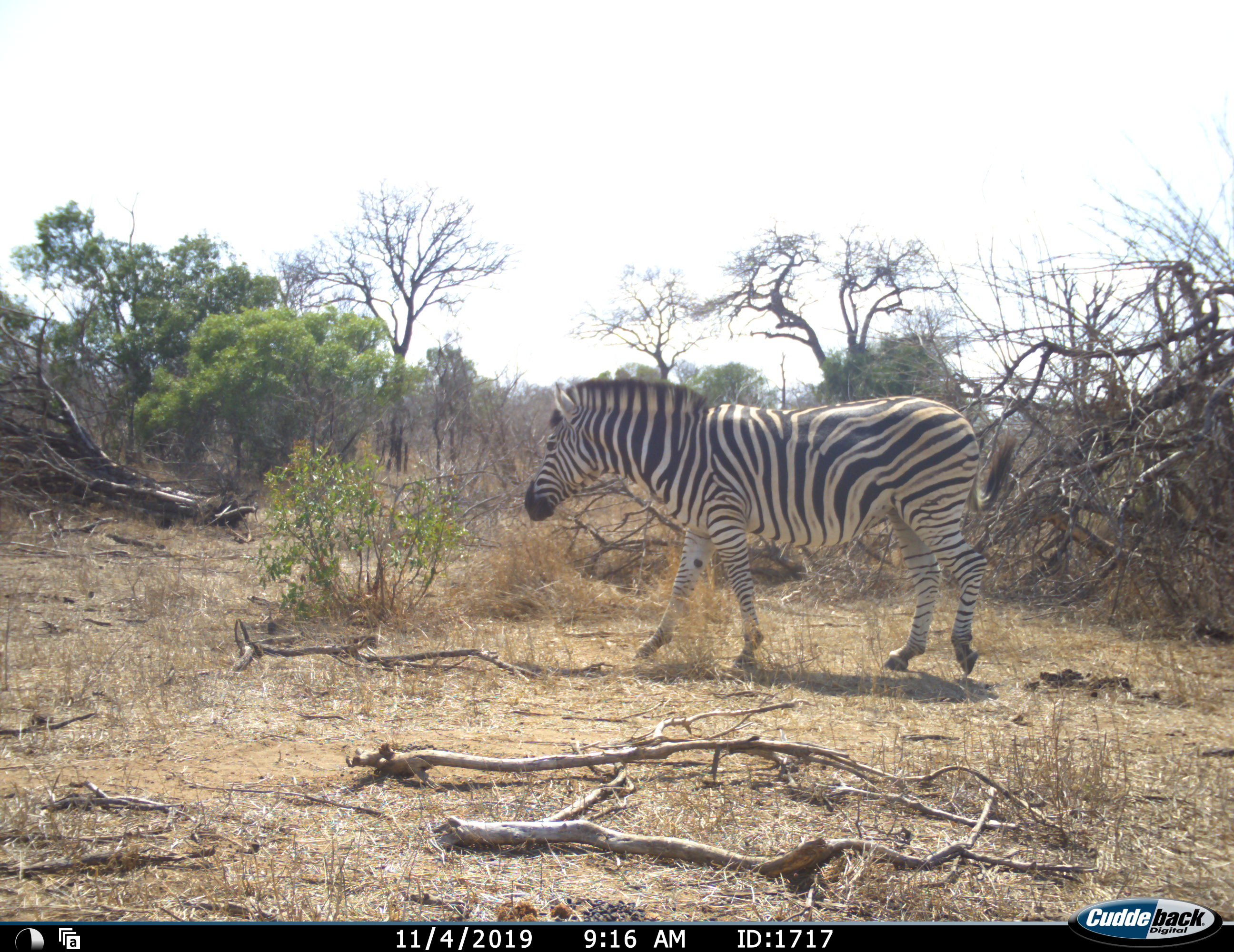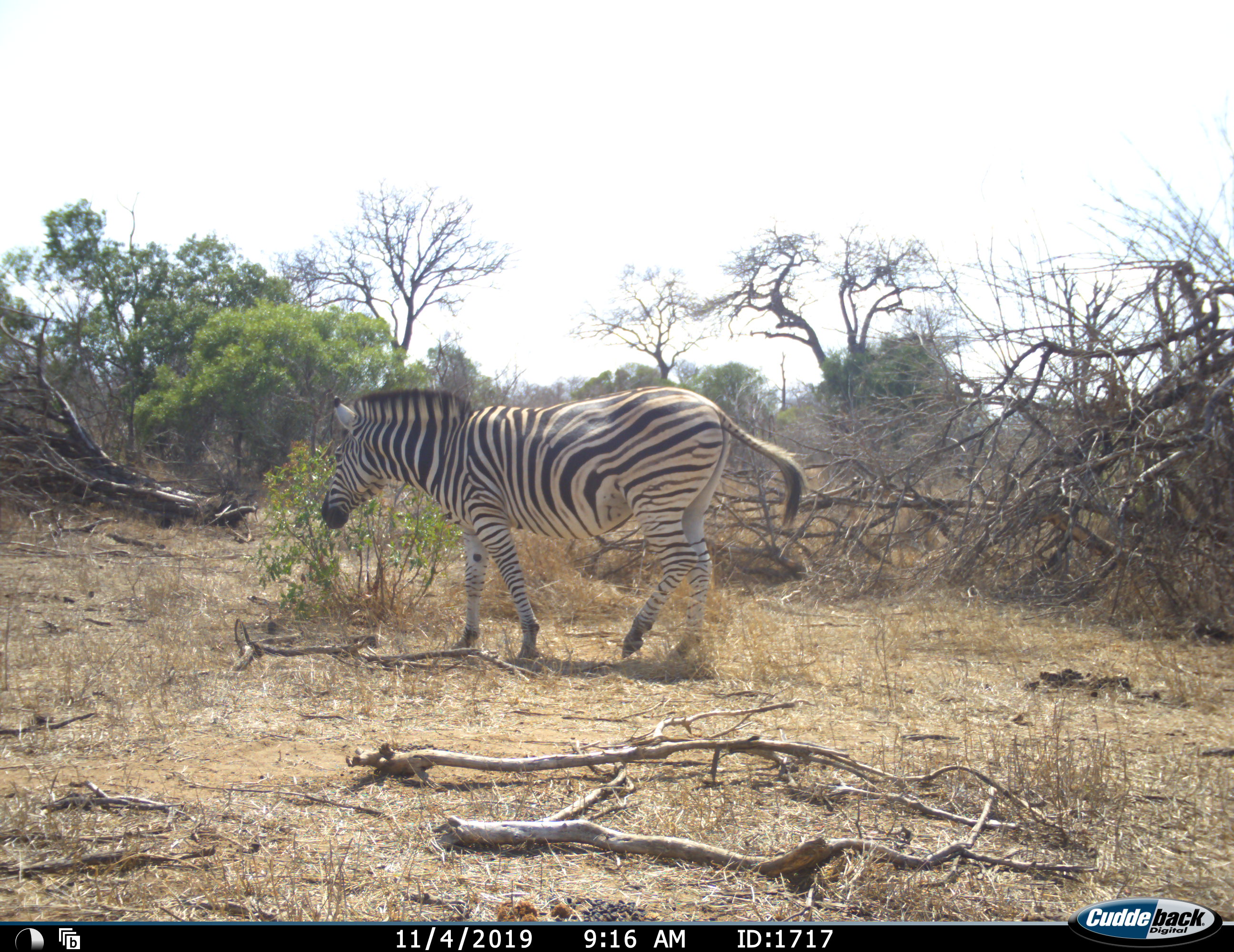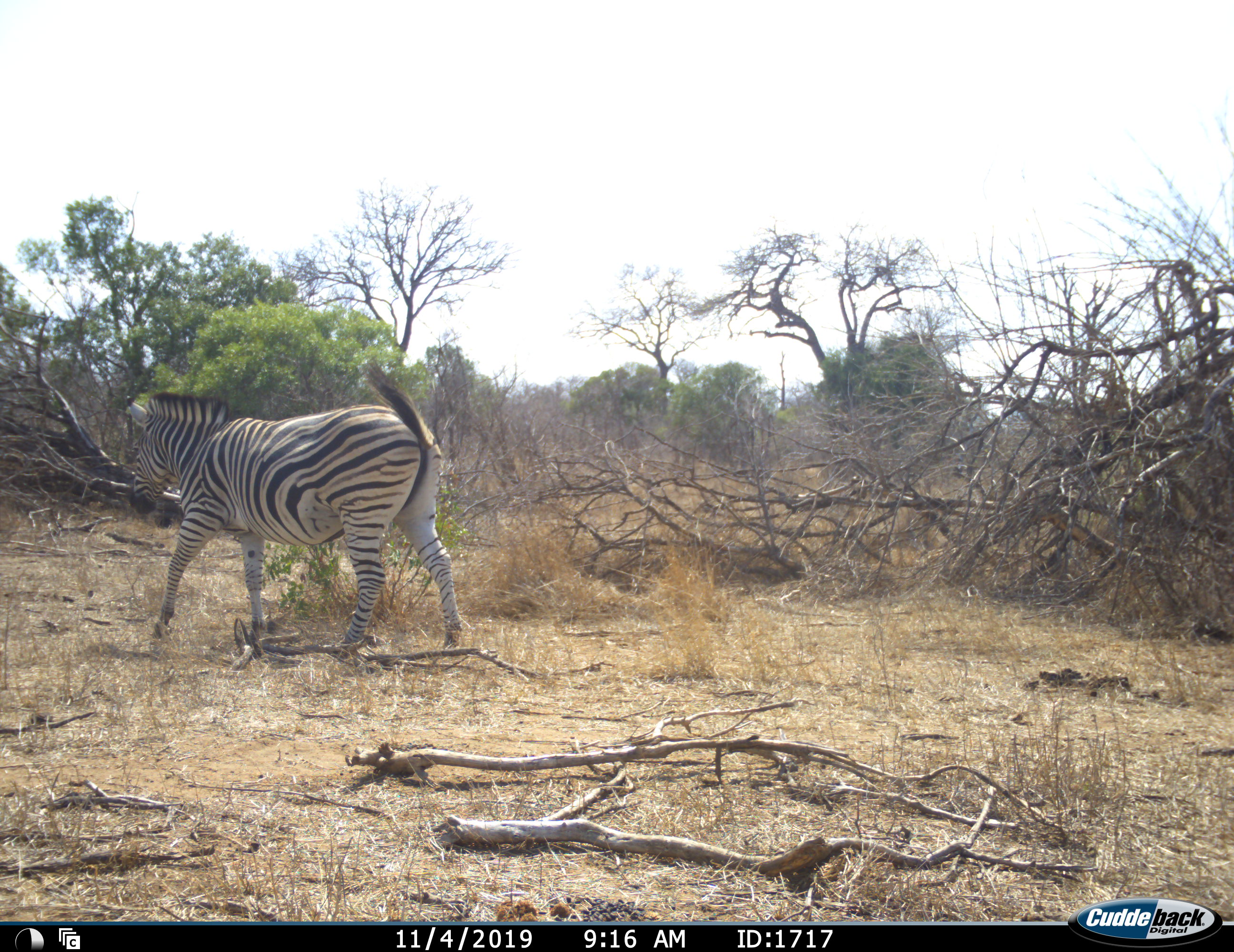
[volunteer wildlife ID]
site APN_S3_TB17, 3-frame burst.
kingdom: Animalia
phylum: Chordata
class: Mammalia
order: Perissodactyla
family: Equidae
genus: Equus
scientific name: Equus quagga burchellii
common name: burchell's zebra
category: zebraburchells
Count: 1.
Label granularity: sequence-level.